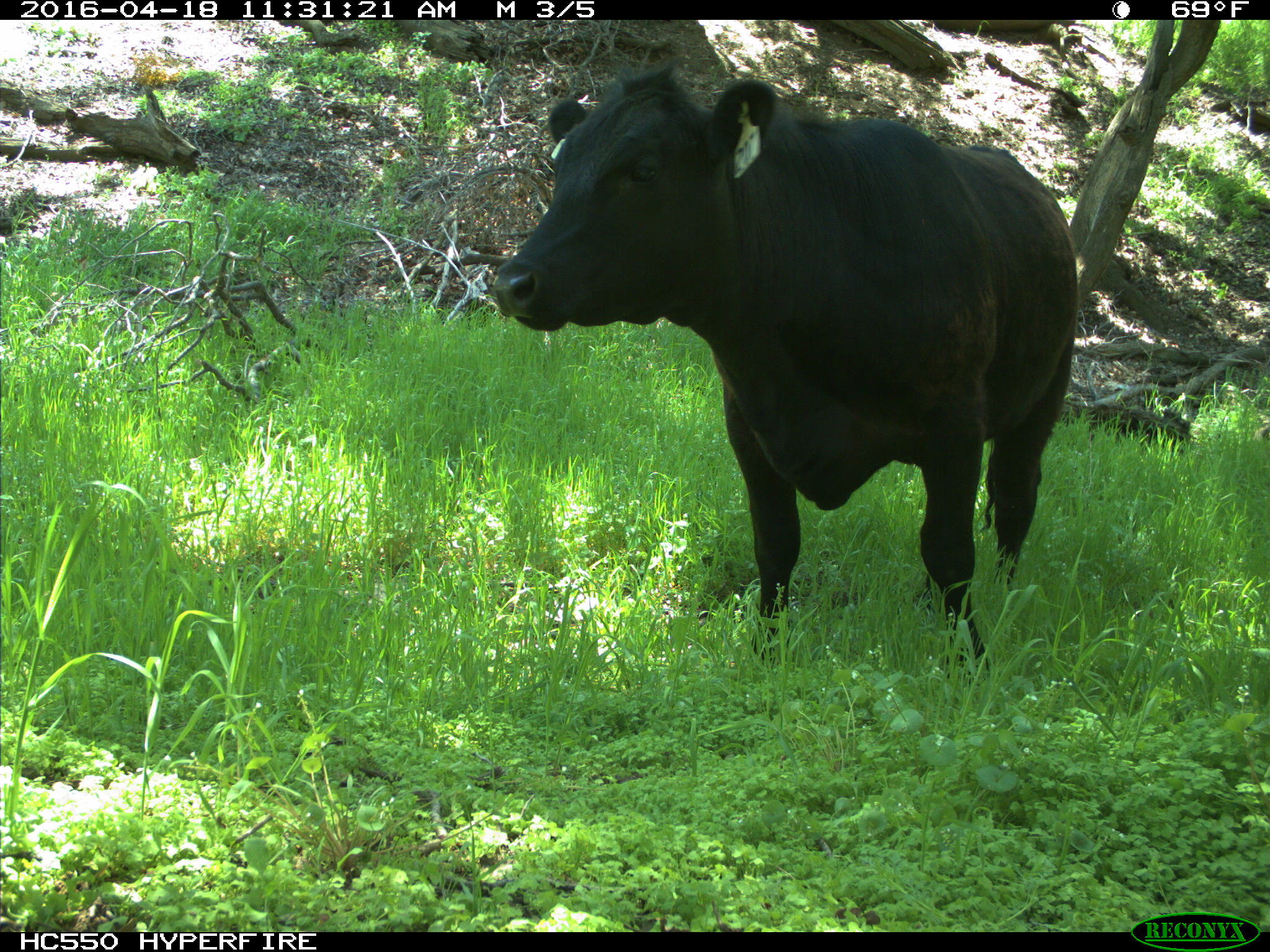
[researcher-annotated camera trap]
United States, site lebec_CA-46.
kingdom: Animalia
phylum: Chordata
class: Mammalia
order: Artiodactyla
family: Bovidae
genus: Bos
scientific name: Bos taurus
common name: domestic cow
Bos taurus (domestic cow).